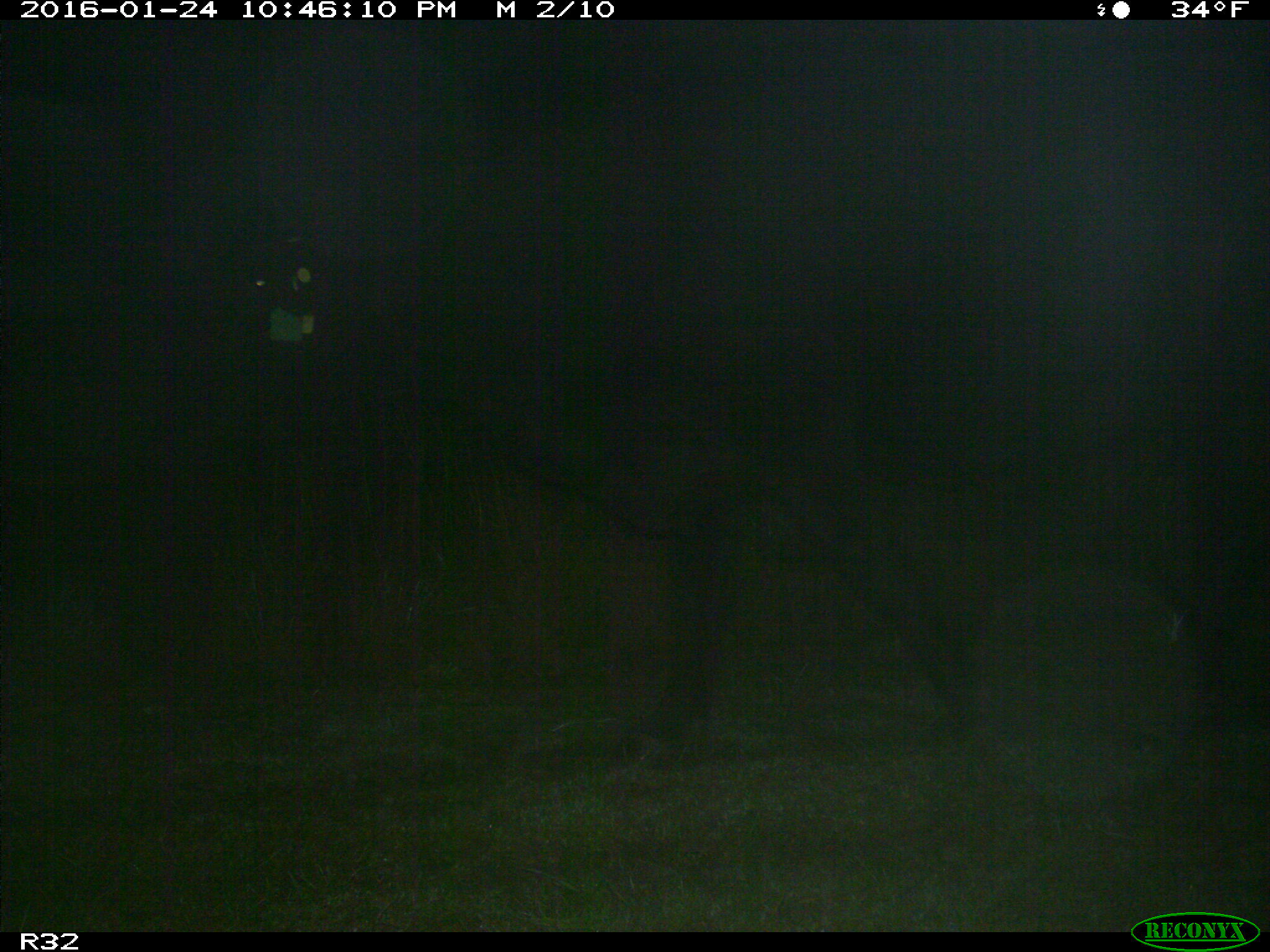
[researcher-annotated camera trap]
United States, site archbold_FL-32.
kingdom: Animalia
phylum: Chordata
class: Mammalia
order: Artiodactyla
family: Bovidae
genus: Bos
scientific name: Bos taurus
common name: domestic cow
Bos taurus (domestic cow).